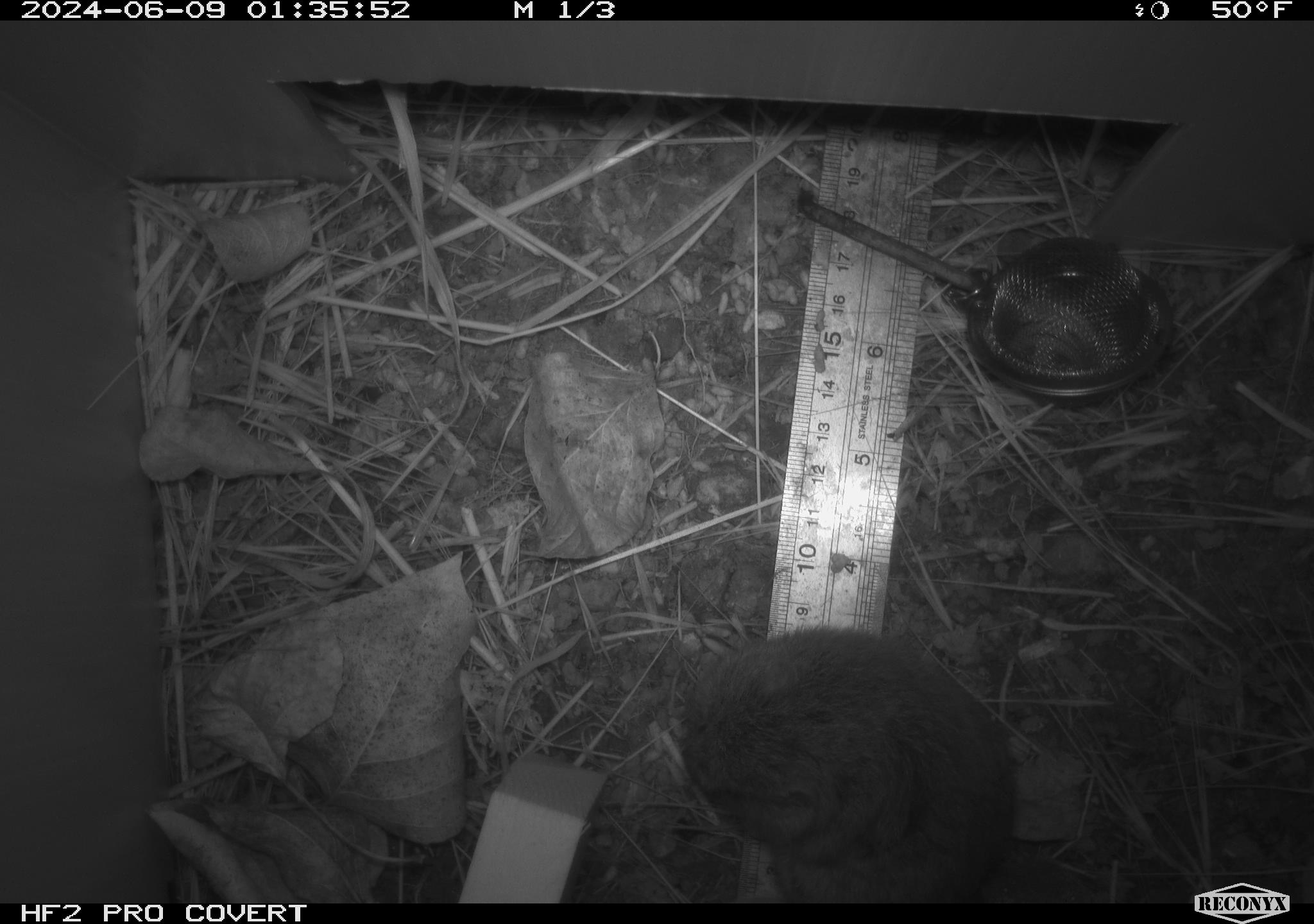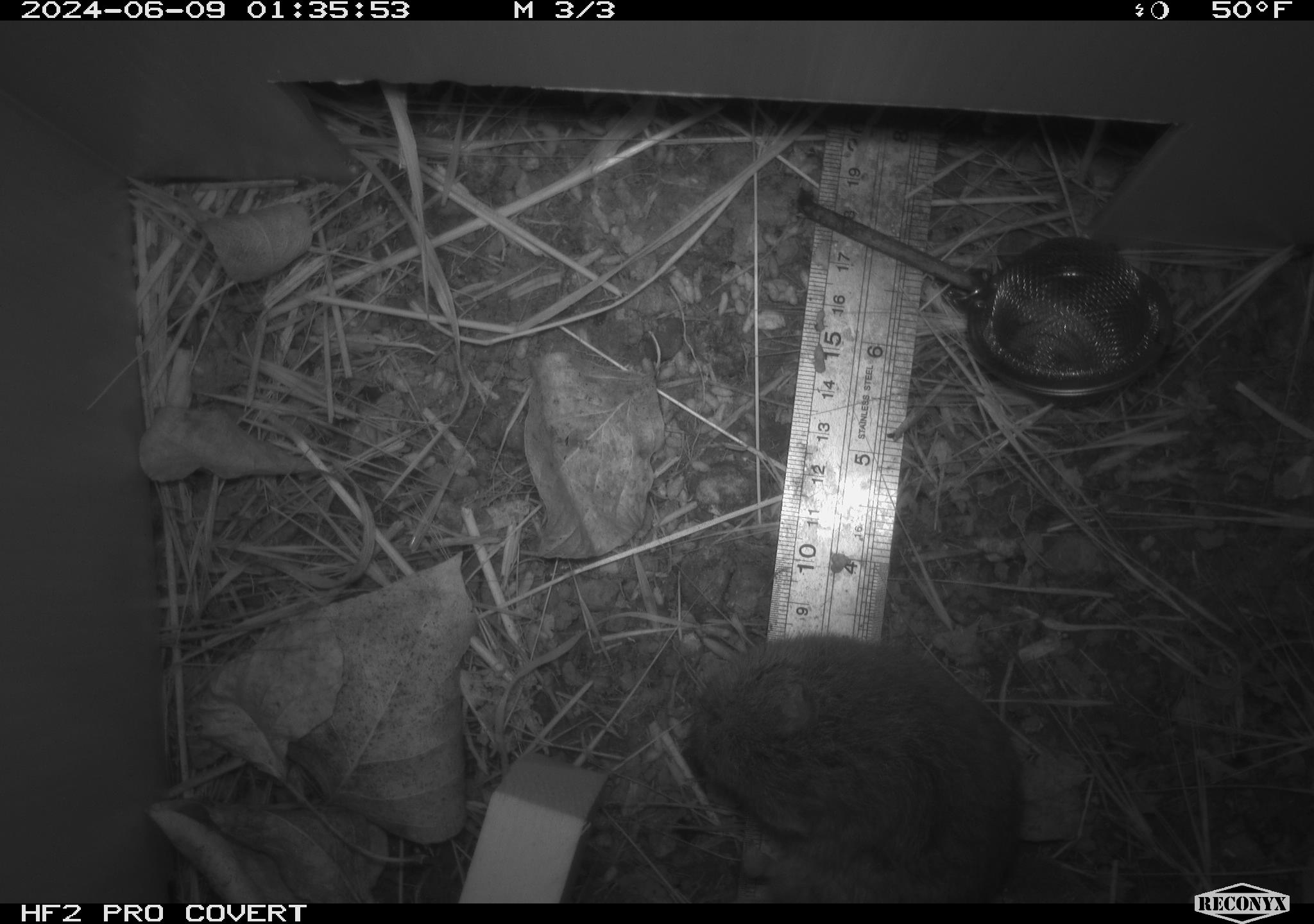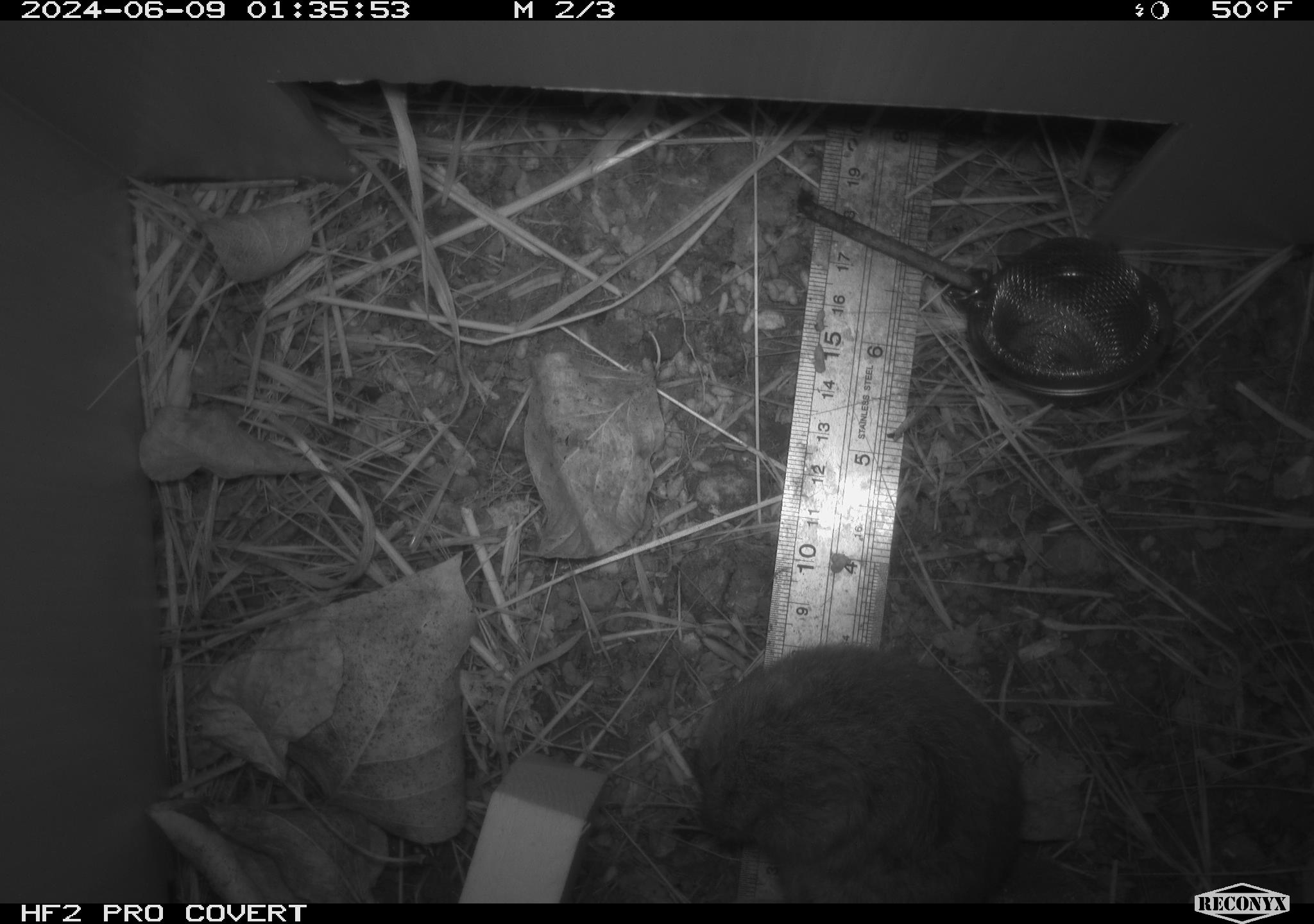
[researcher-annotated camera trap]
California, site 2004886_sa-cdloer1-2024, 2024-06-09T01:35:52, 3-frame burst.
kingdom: Animalia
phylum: Chordata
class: Mammalia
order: Rodentia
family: Cricetidae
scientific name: Arvicolinae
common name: voles, lemmings, and muskrats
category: arvicolinae subfamily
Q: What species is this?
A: Arvicolinae subfamily (voles, lemmings, and muskrats) (Arvicolinae).